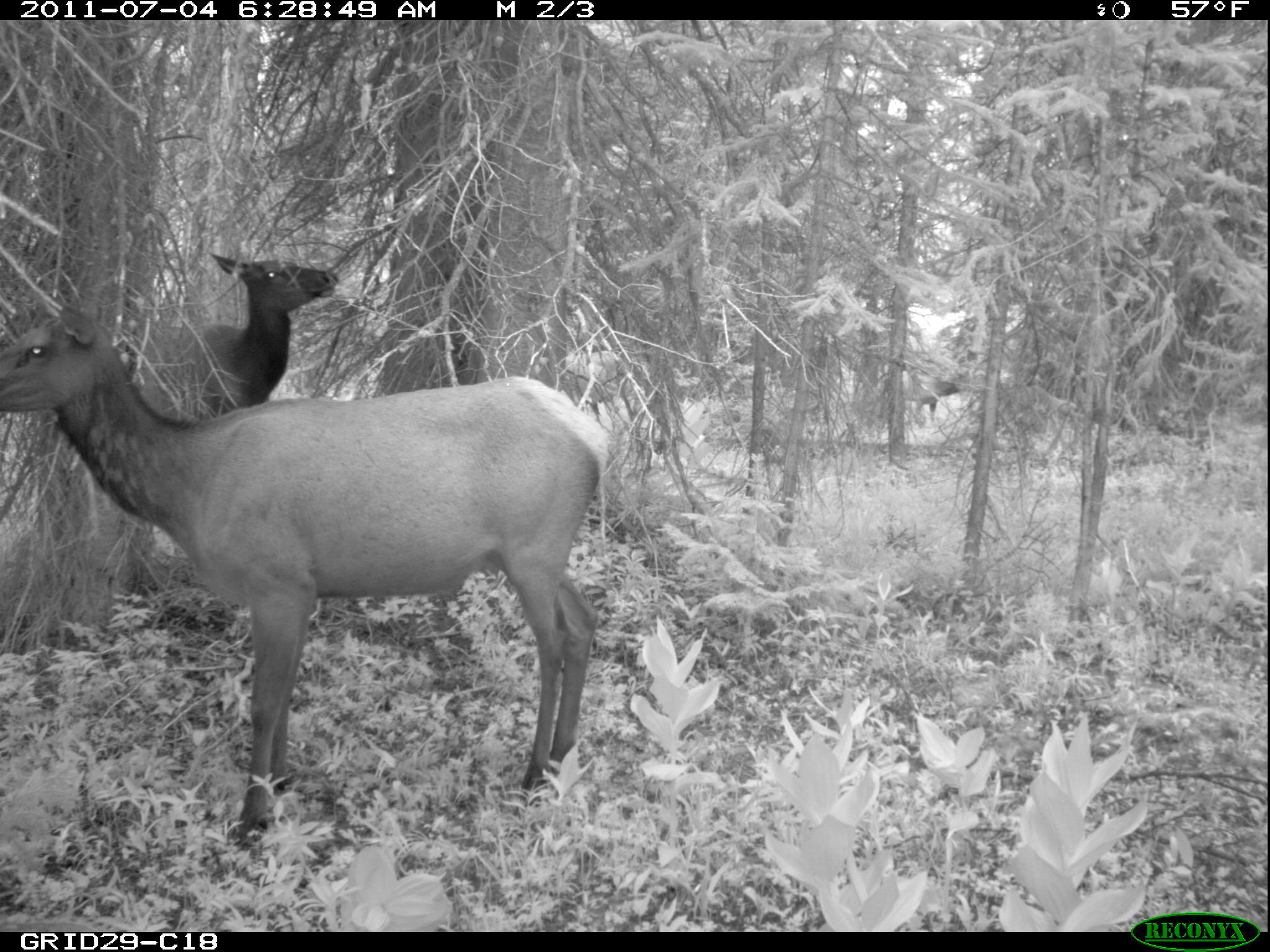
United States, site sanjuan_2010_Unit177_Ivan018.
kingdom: Animalia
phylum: Chordata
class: Mammalia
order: Artiodactyla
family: Cervidae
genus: Cervus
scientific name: Cervus elaphus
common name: red deer